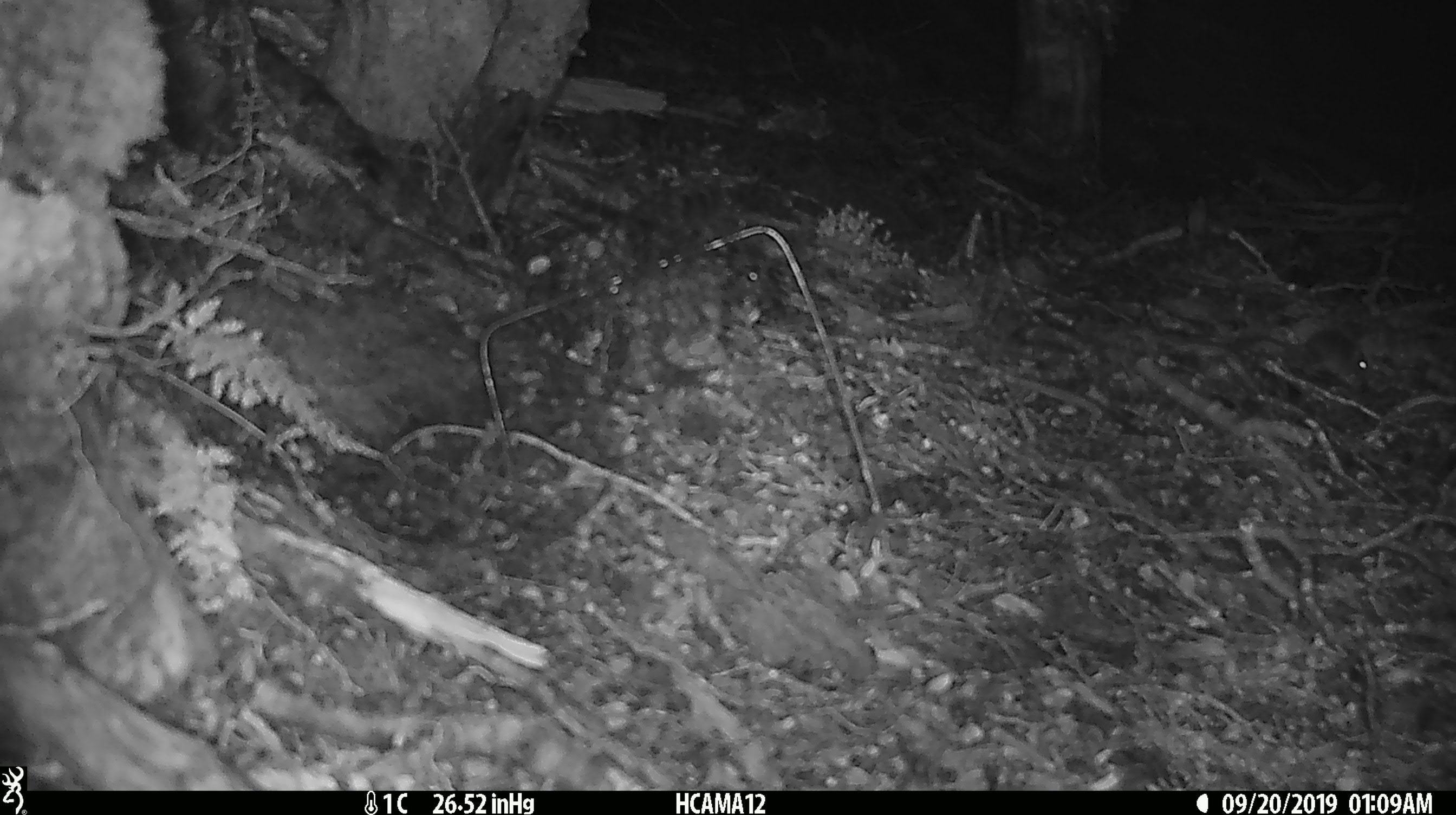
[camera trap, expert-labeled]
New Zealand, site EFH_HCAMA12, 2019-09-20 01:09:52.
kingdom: Animalia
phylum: Chordata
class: Mammalia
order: Rodentia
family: Muridae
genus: Mus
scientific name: Mus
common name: mouse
Mouse (Mus).